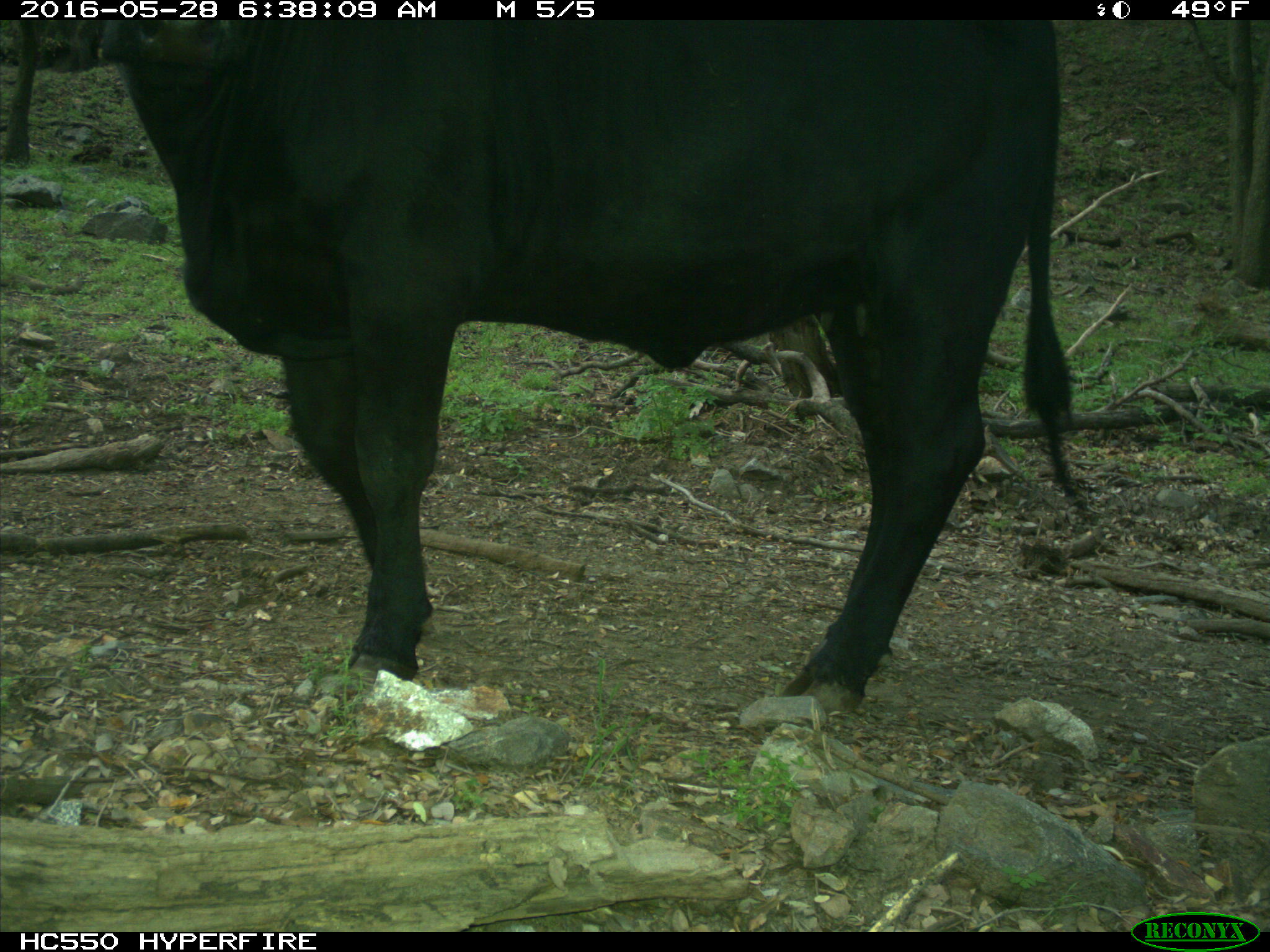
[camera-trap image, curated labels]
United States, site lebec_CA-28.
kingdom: Animalia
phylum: Chordata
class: Mammalia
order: Artiodactyla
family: Bovidae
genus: Bos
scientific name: Bos taurus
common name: domestic cow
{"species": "Bos taurus (domestic cow)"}